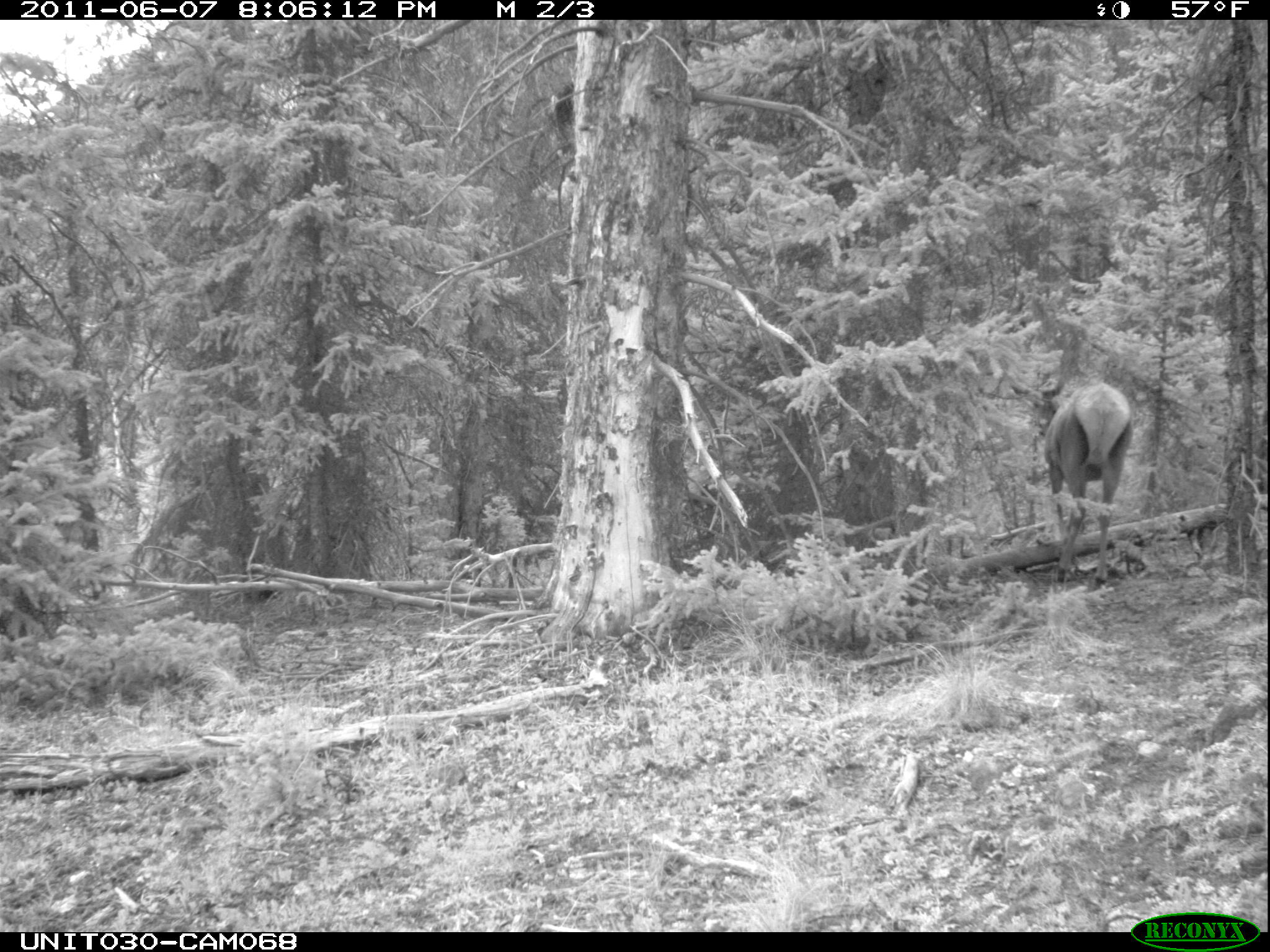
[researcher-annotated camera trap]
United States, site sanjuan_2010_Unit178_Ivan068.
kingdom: Animalia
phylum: Chordata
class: Mammalia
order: Artiodactyla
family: Cervidae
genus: Cervus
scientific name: Cervus elaphus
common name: red deer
Cervus elaphus (red deer).